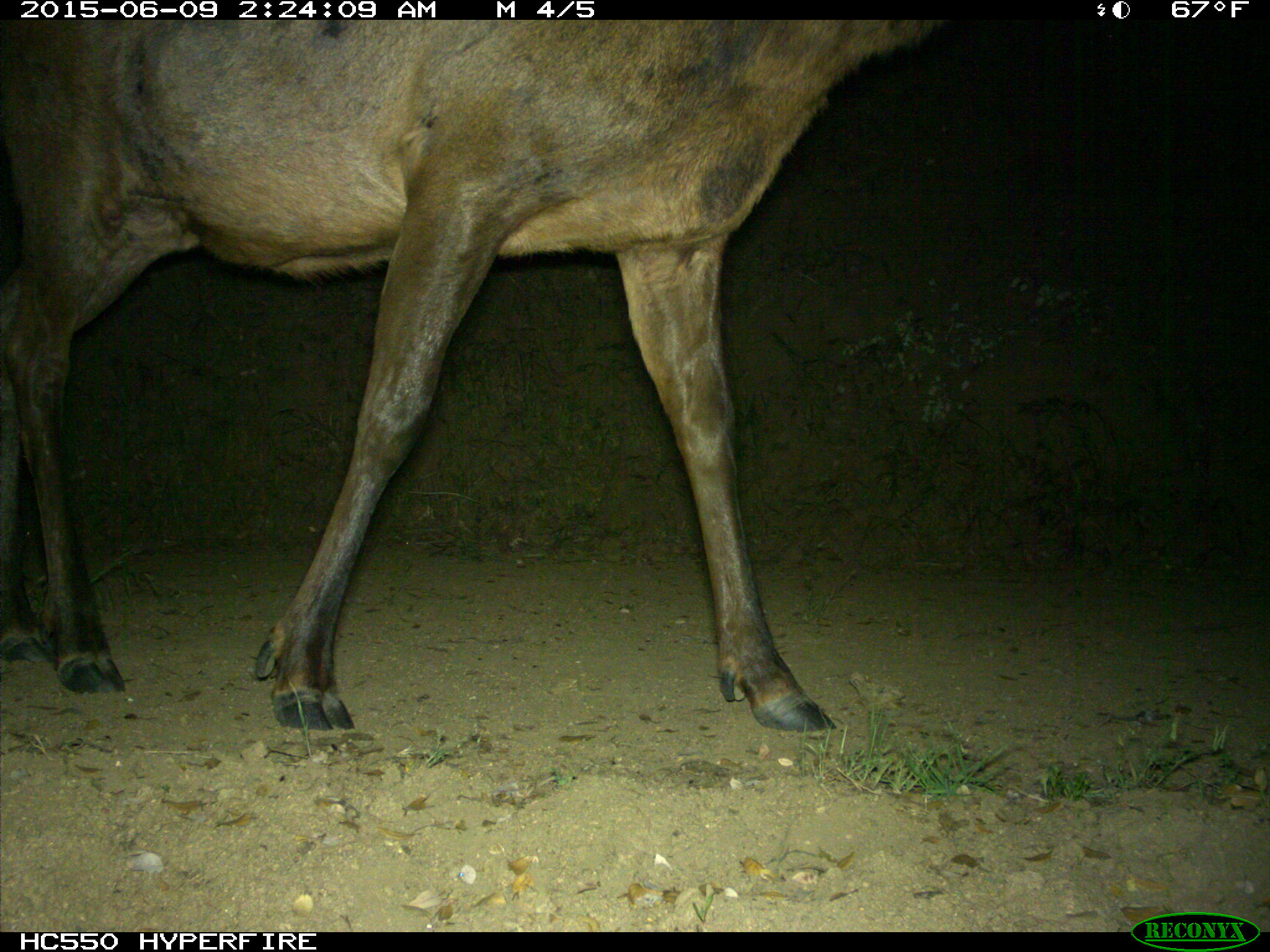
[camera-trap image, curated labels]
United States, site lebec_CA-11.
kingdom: Animalia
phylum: Chordata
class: Mammalia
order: Artiodactyla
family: Cervidae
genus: Cervus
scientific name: Cervus canadensis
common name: elk